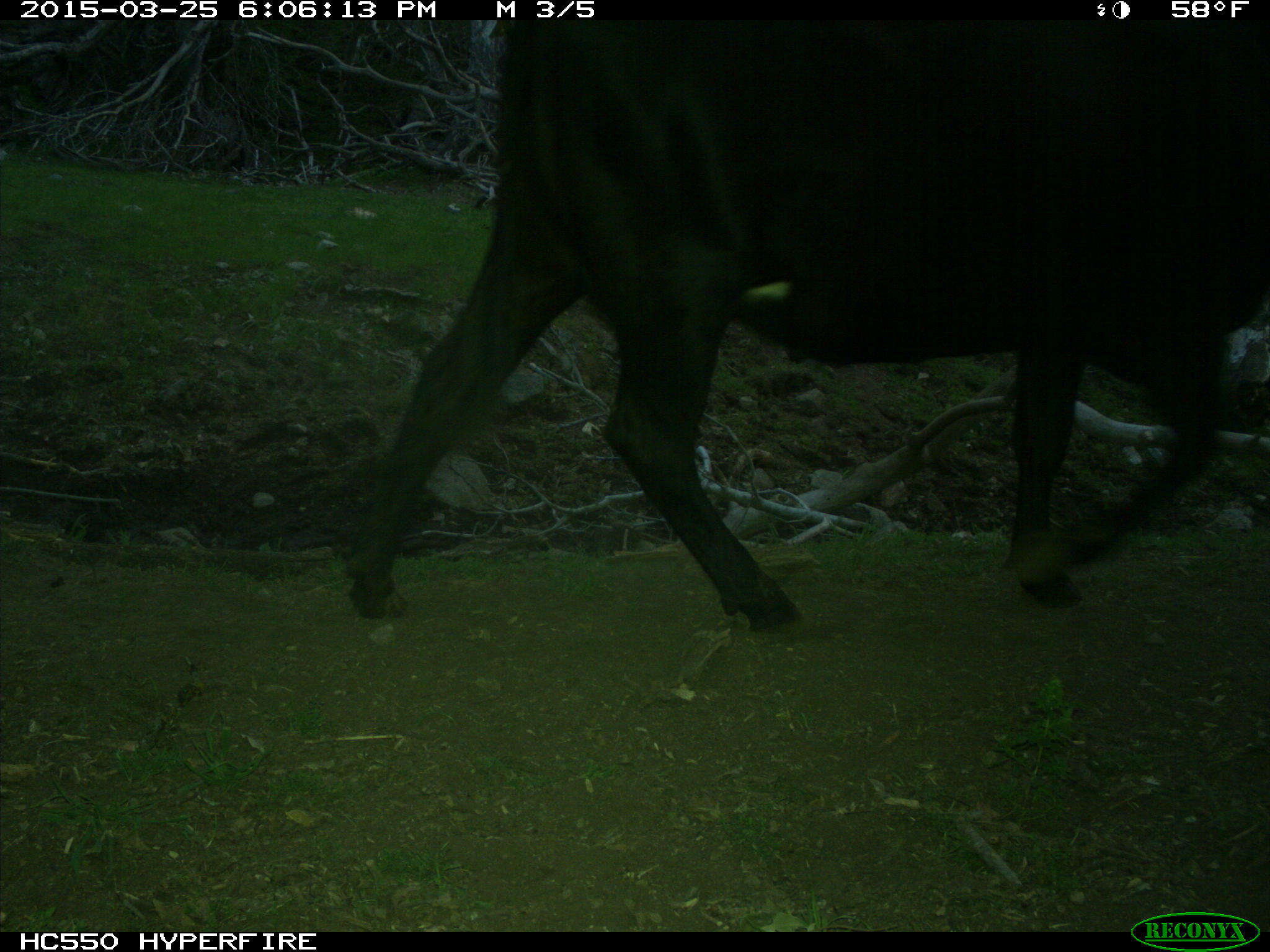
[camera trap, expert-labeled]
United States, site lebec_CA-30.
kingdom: Animalia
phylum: Chordata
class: Mammalia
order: Artiodactyla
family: Bovidae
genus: Bos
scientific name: Bos taurus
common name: domestic cow